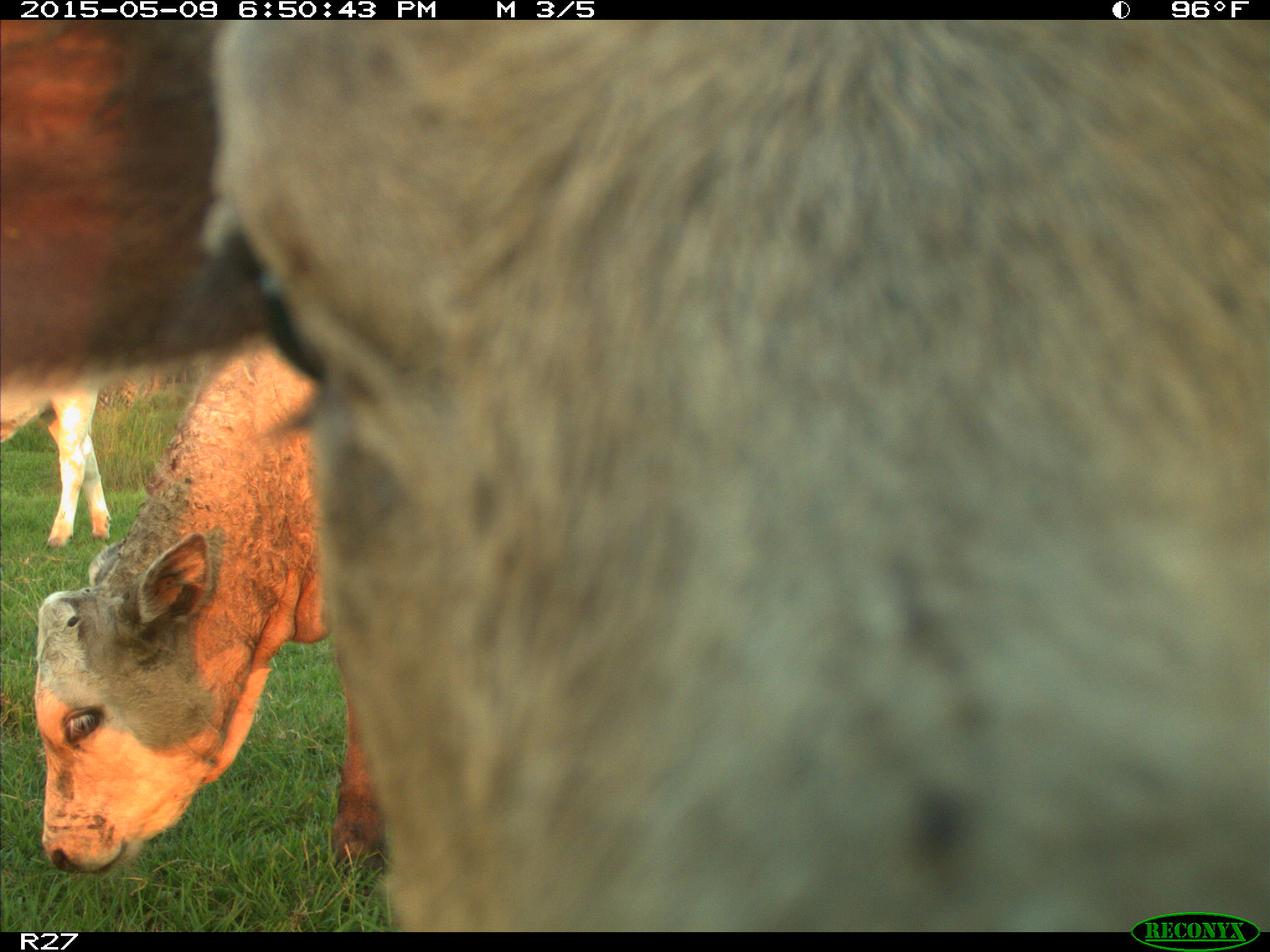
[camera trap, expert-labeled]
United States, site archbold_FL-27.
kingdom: Animalia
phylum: Chordata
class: Mammalia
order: Artiodactyla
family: Bovidae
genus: Bos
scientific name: Bos taurus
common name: domestic cow